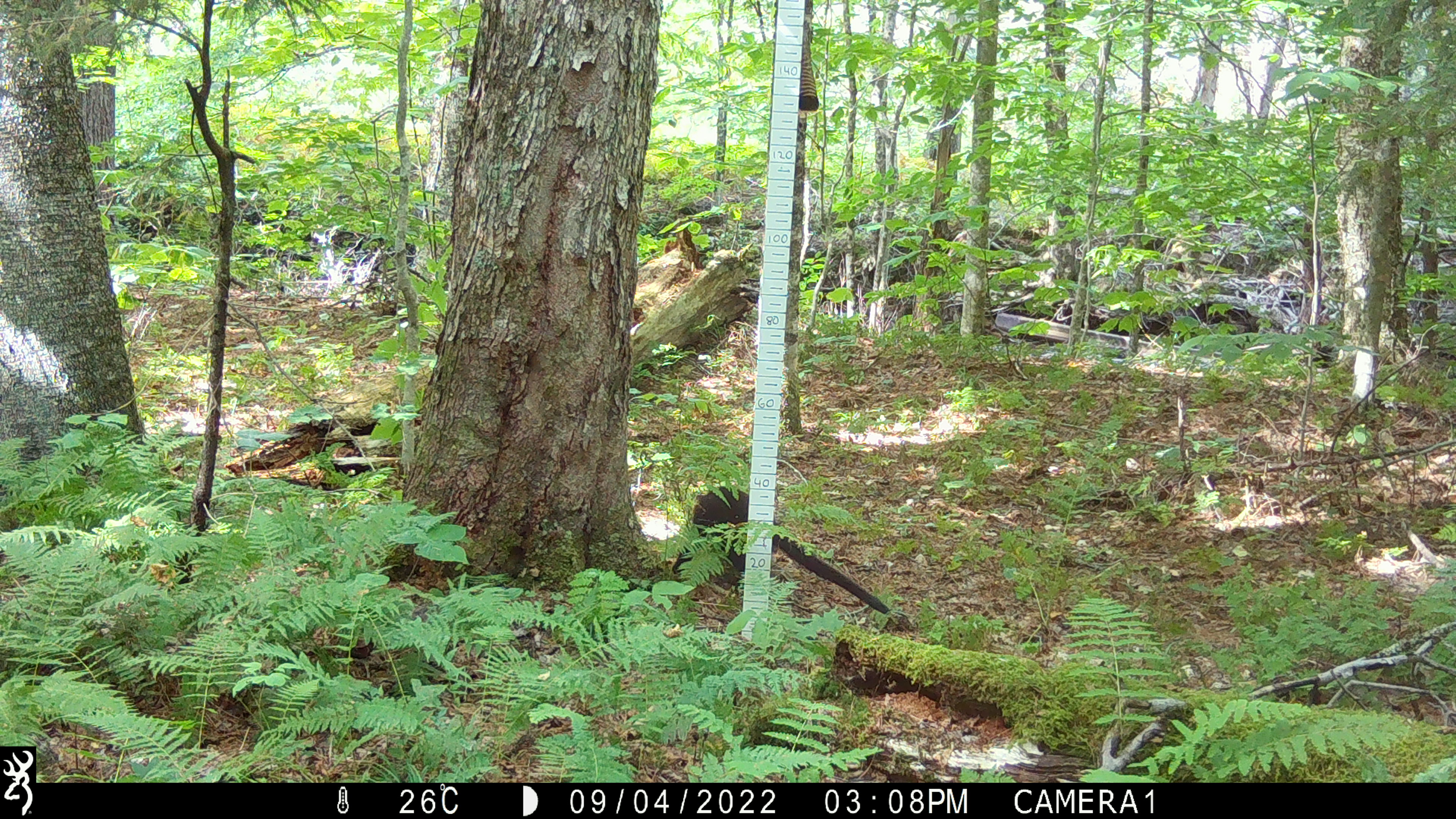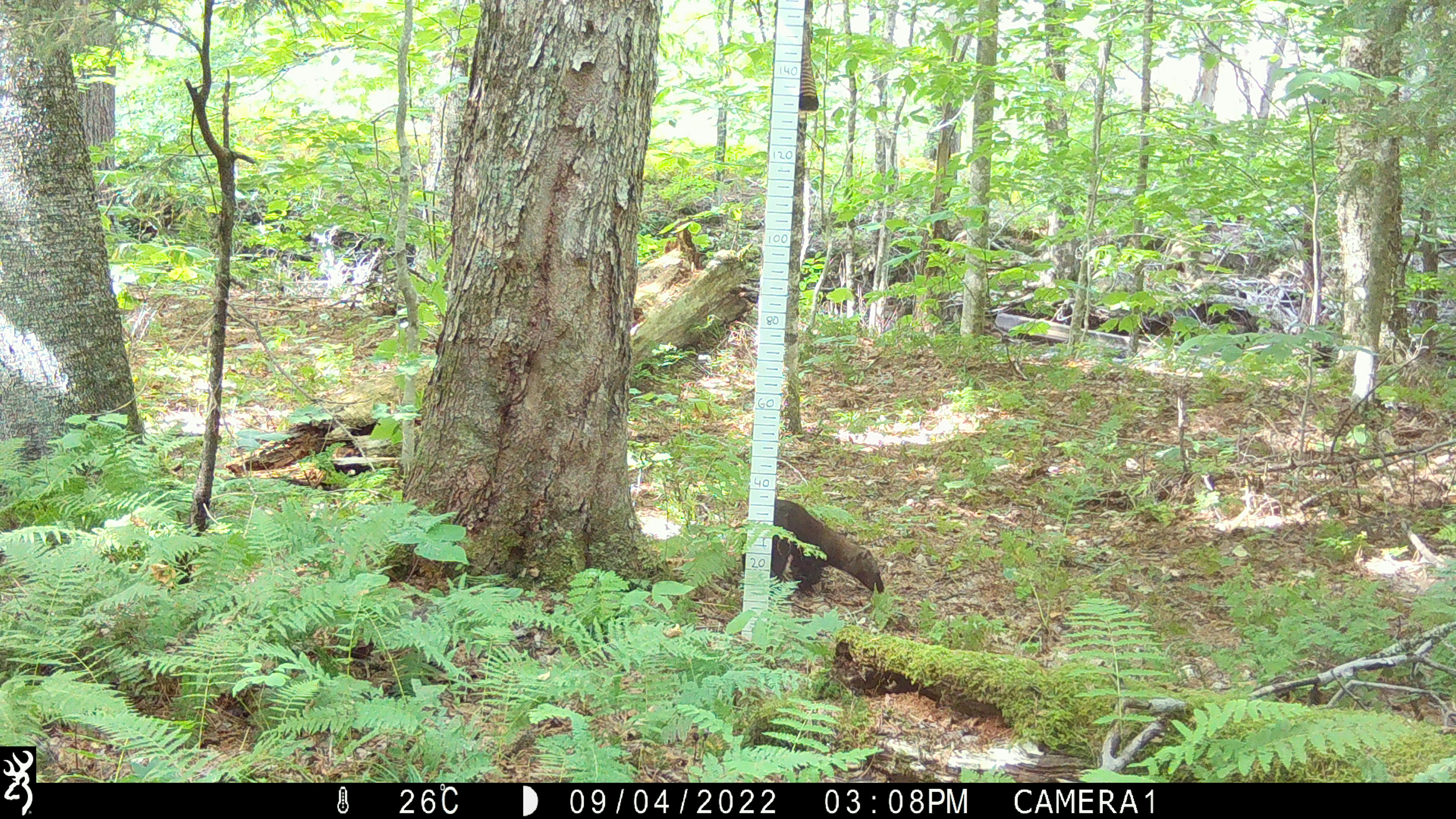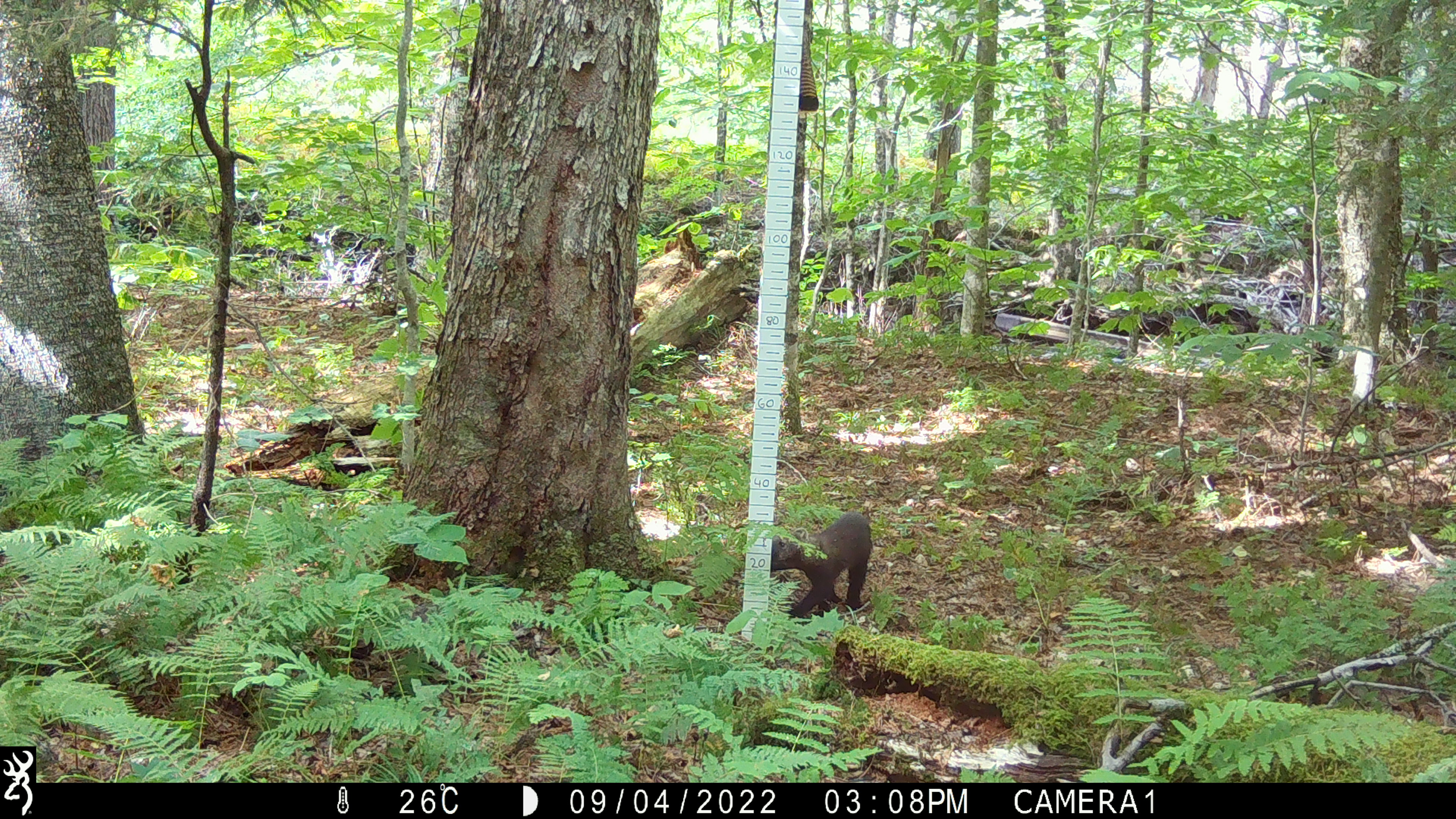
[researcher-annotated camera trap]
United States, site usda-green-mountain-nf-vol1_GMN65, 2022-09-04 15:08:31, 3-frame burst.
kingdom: Animalia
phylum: Chordata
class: Mammalia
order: Carnivora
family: Mustelidae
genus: Pekania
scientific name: Pekania pennanti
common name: fisher